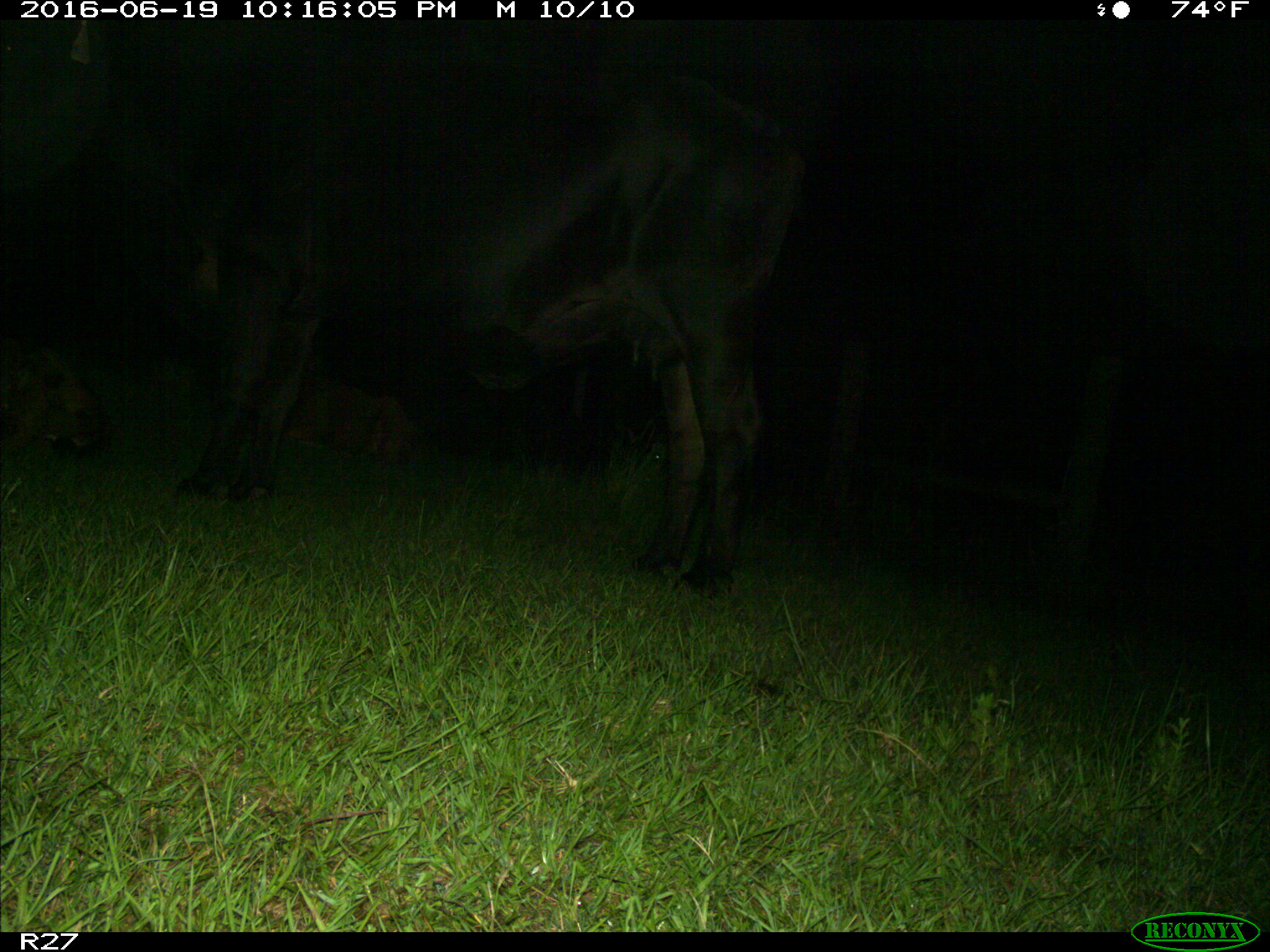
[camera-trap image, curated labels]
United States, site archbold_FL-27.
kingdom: Animalia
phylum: Chordata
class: Mammalia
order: Artiodactyla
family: Bovidae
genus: Bos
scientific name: Bos taurus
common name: domestic cow